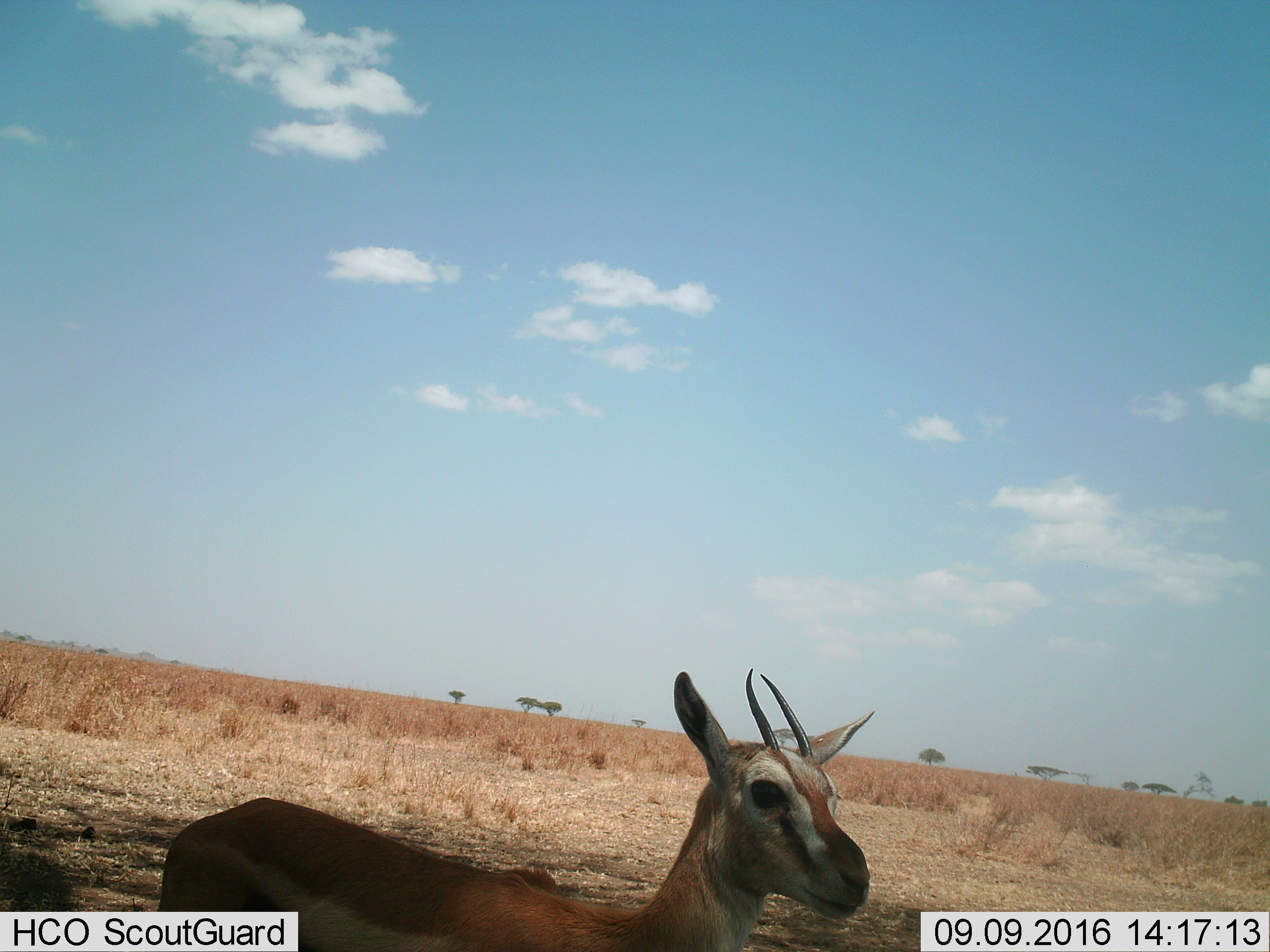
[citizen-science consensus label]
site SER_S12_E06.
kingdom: Animalia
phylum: Chordata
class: Mammalia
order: Artiodactyla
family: Bovidae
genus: Eudorcas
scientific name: Eudorcas thomsonii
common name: thomson's gazelle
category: gazellethomsons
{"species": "gazellethomsons (thomson's gazelle) (Eudorcas thomsonii)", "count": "1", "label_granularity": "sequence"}